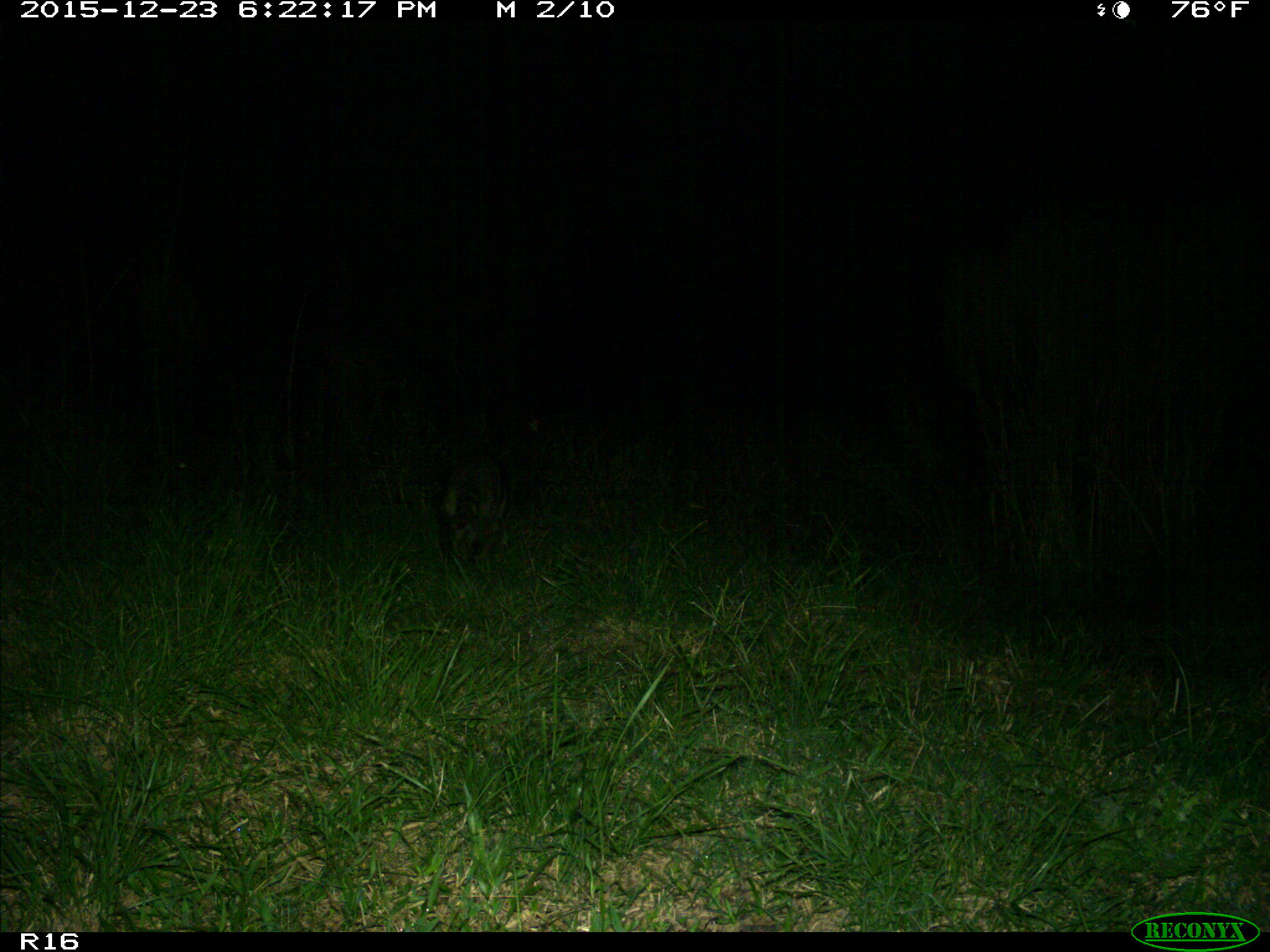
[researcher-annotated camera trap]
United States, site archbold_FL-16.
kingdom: Animalia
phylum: Chordata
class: Mammalia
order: Carnivora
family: Procyonidae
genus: Procyon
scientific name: Procyon lotor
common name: common raccoon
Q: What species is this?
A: Procyon lotor (common raccoon).